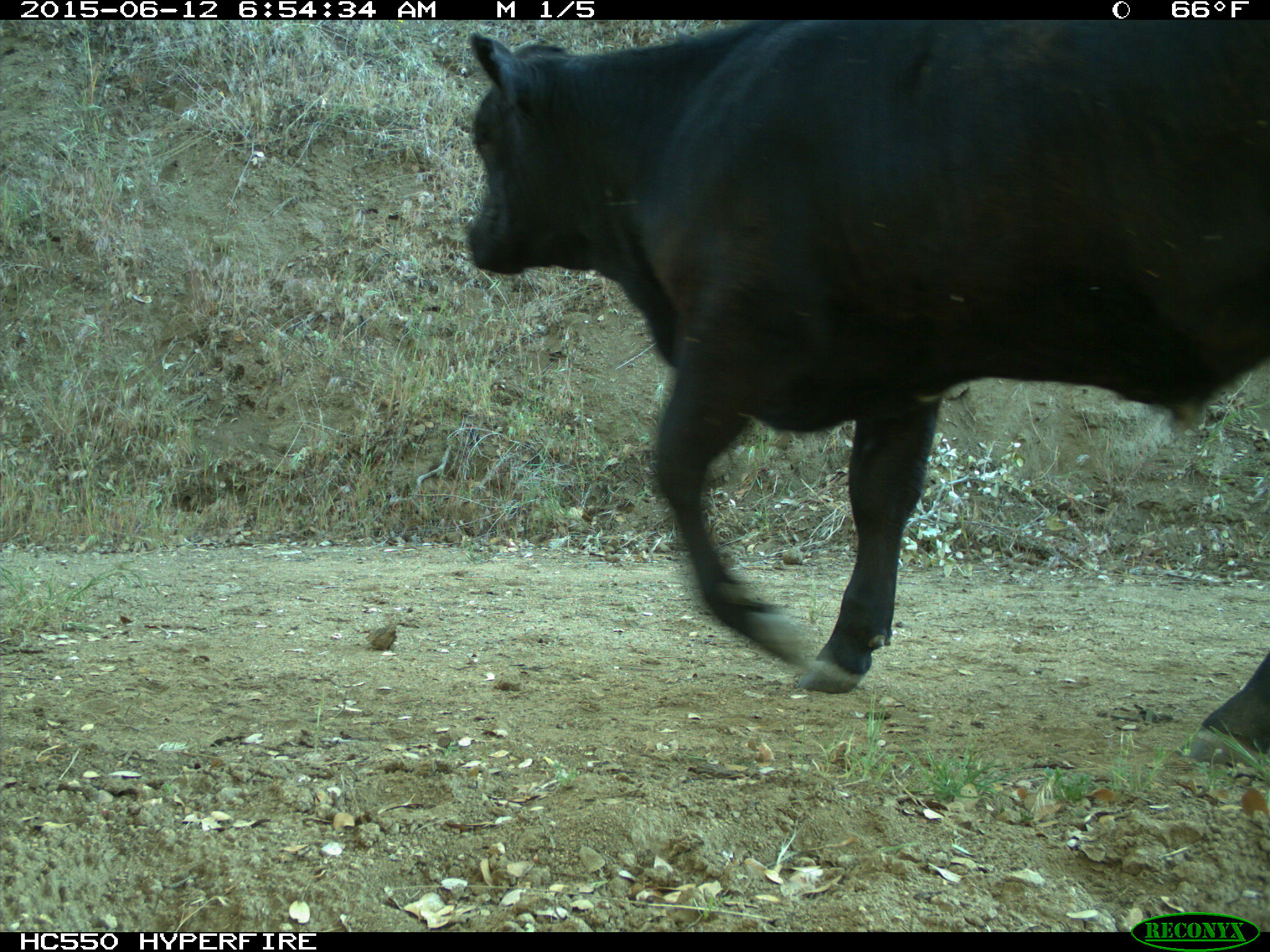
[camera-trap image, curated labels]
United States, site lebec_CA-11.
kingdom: Animalia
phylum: Chordata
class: Mammalia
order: Artiodactyla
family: Bovidae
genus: Bos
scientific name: Bos taurus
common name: domestic cow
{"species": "Bos taurus (domestic cow)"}